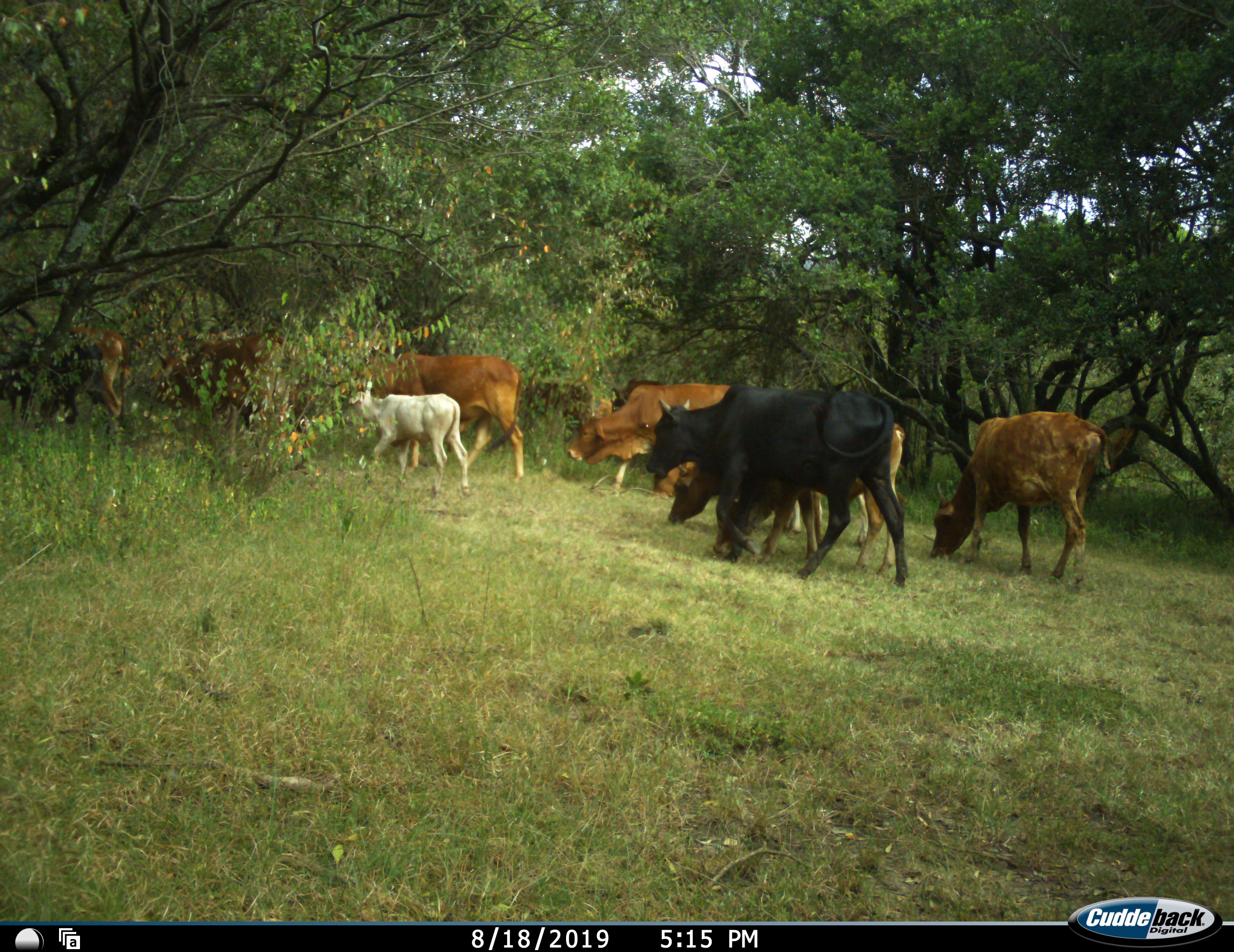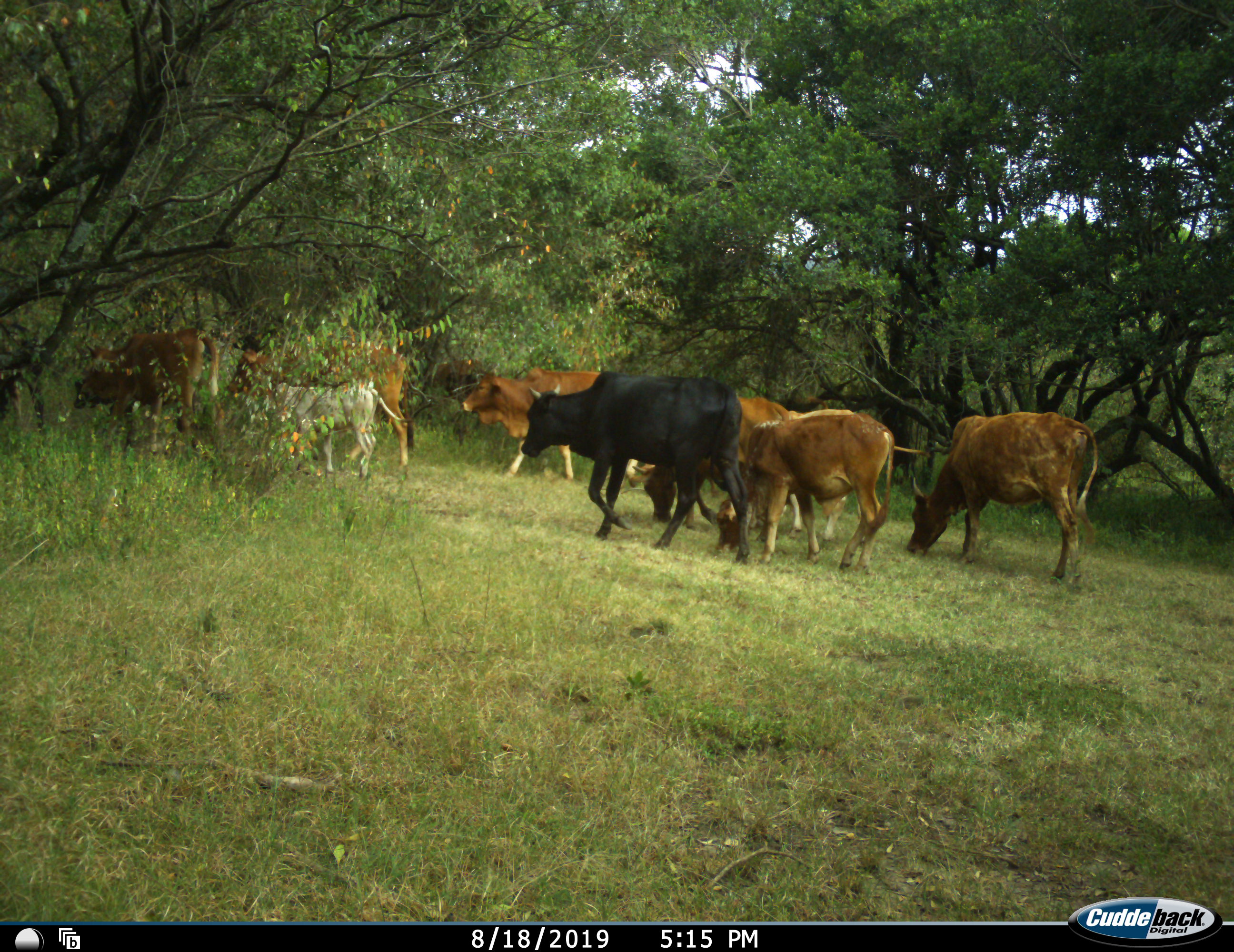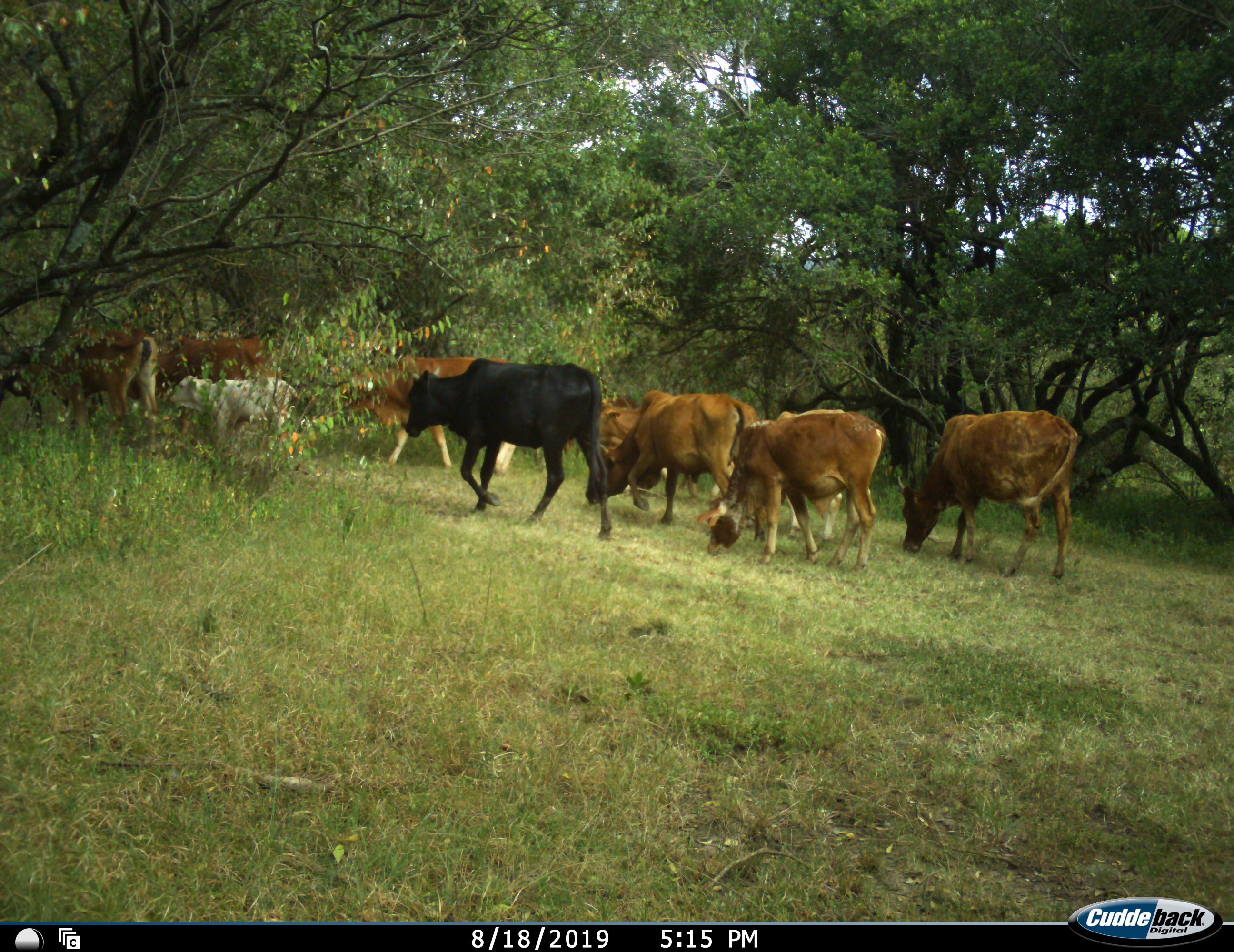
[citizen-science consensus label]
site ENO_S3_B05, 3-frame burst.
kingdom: Animalia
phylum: Chordata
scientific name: Vertebrata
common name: domestic animal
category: domesticanimal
Domesticanimal (domestic animal) (Vertebrata), count 11-50. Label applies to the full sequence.